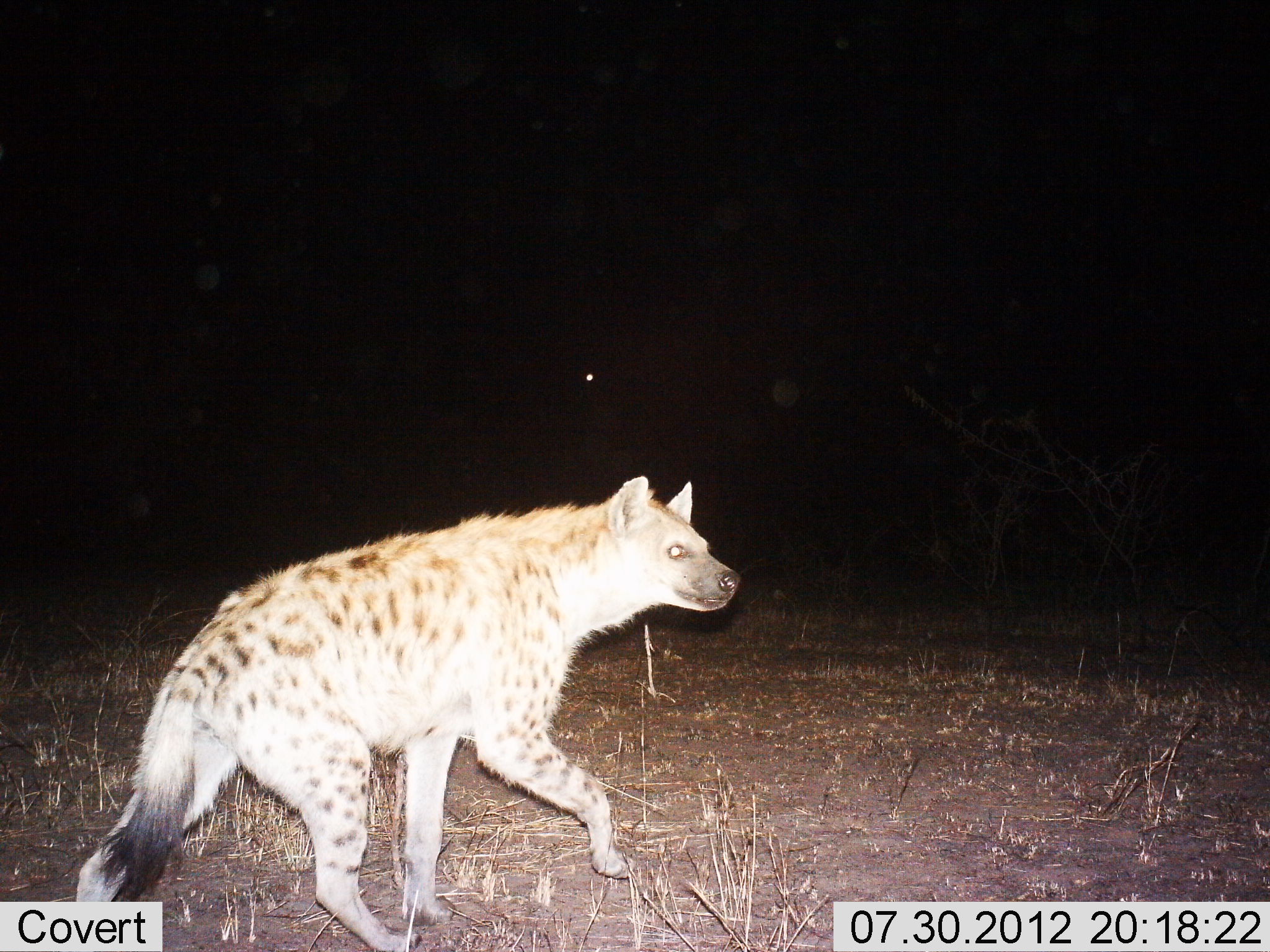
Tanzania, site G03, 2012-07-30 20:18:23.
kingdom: Animalia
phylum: Chordata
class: Mammalia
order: Carnivora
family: Hyaenidae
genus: Crocuta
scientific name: Crocuta crocuta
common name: spotted hyena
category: hyenaspotted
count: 1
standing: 20%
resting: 0%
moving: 80%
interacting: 0%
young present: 0%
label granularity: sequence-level